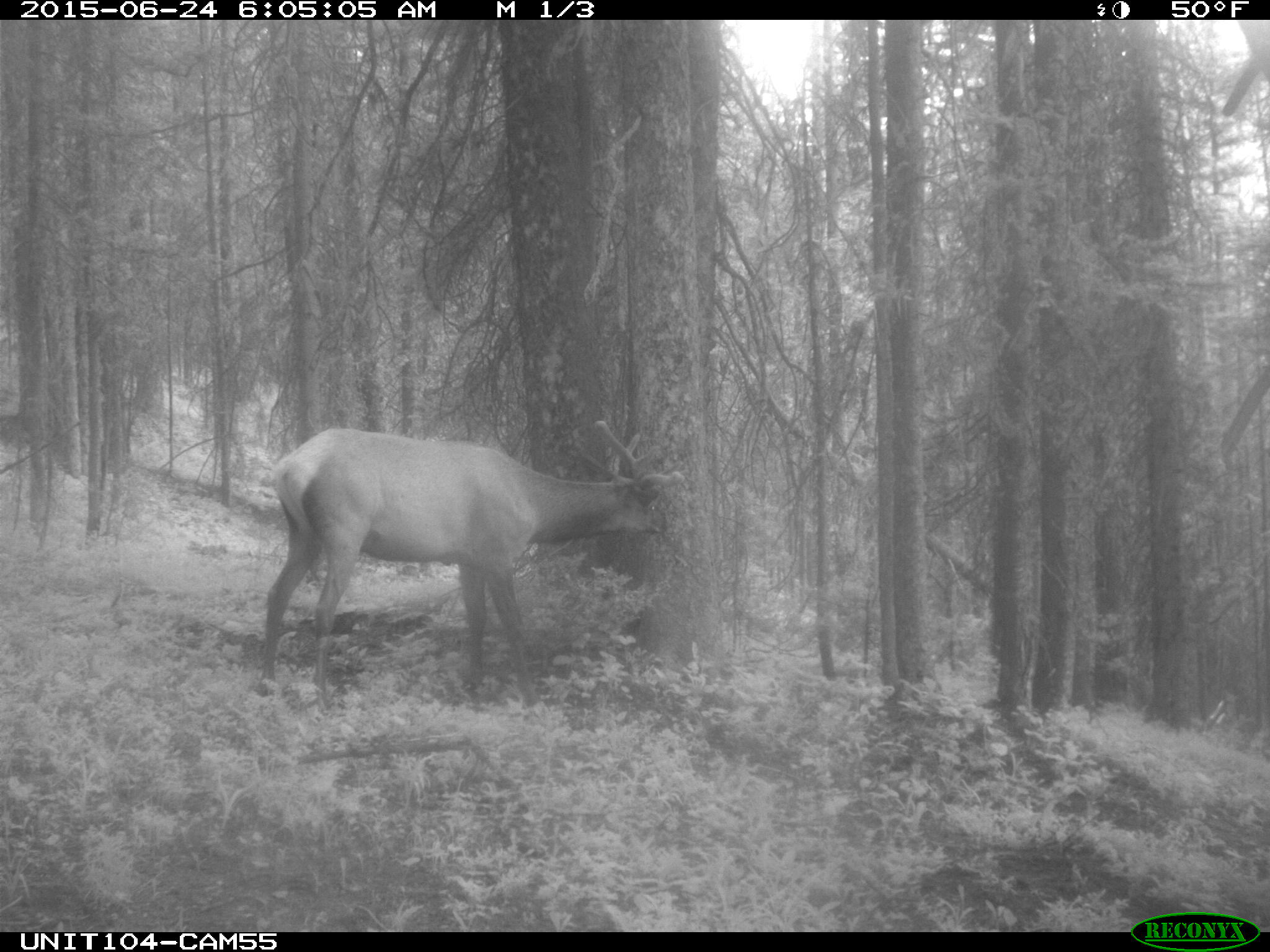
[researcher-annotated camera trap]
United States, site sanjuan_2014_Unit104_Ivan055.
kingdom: Animalia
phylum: Chordata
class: Mammalia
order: Artiodactyla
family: Cervidae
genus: Cervus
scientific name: Cervus elaphus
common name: red deer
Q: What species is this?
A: Cervus elaphus (red deer).